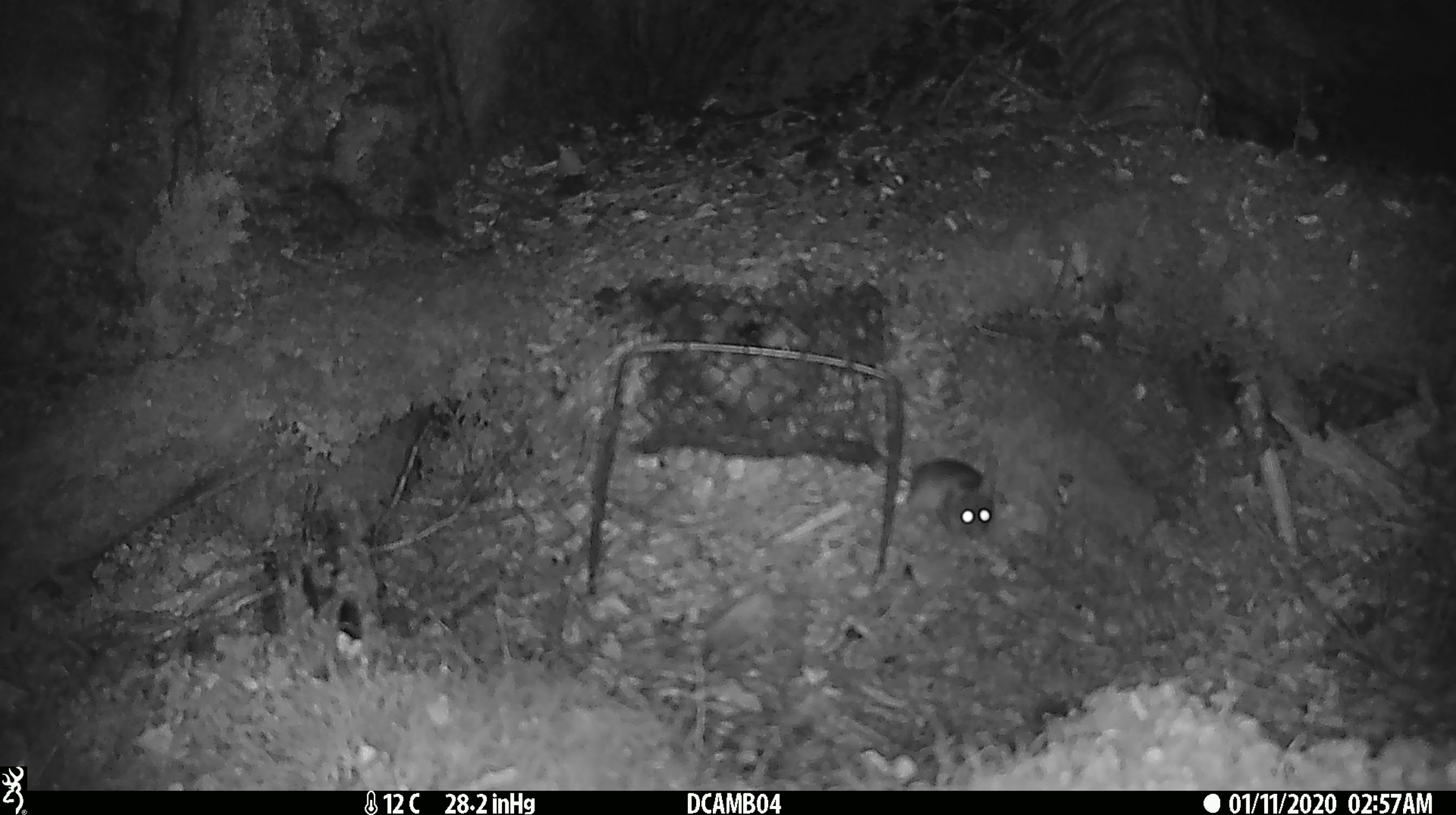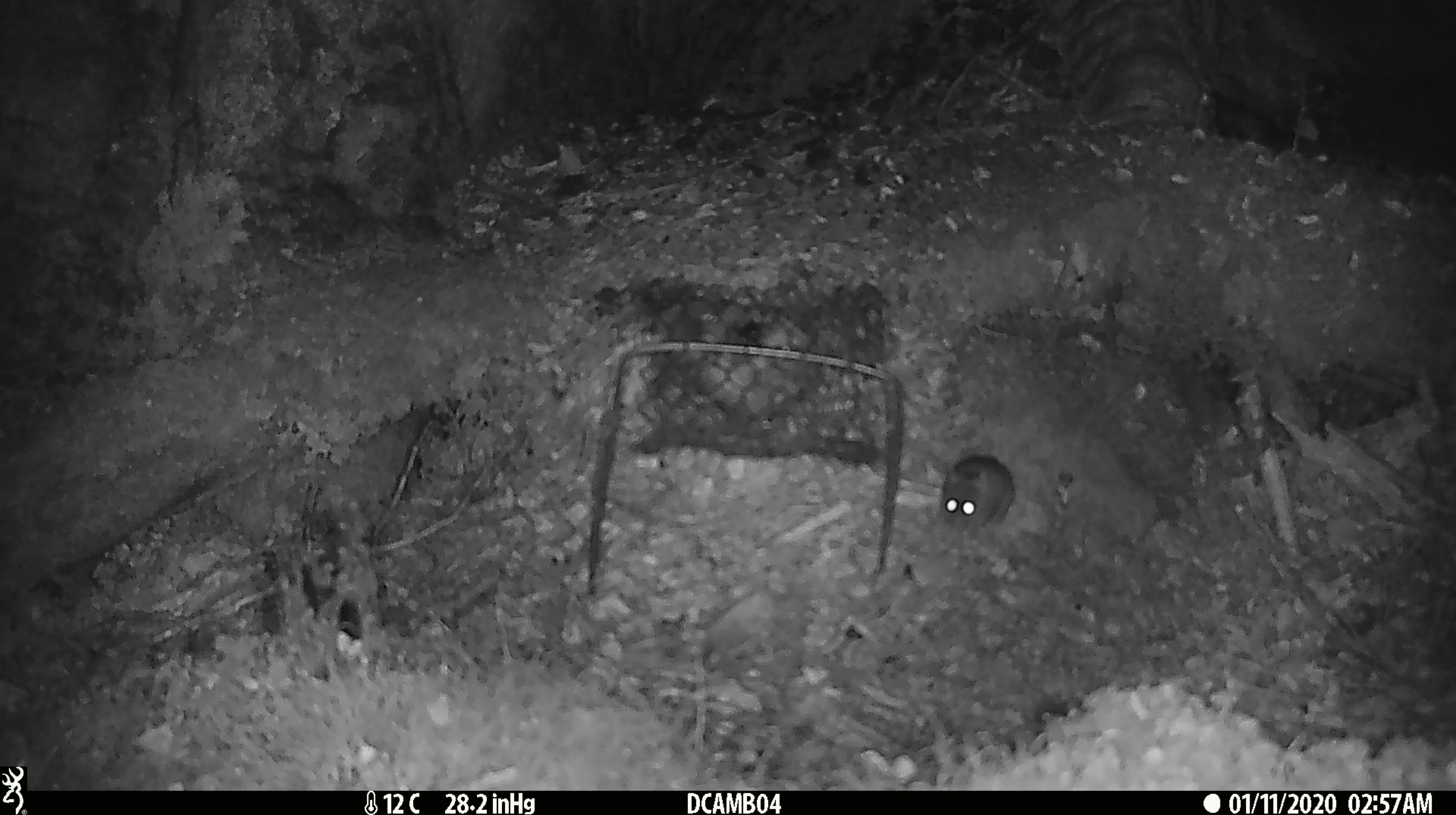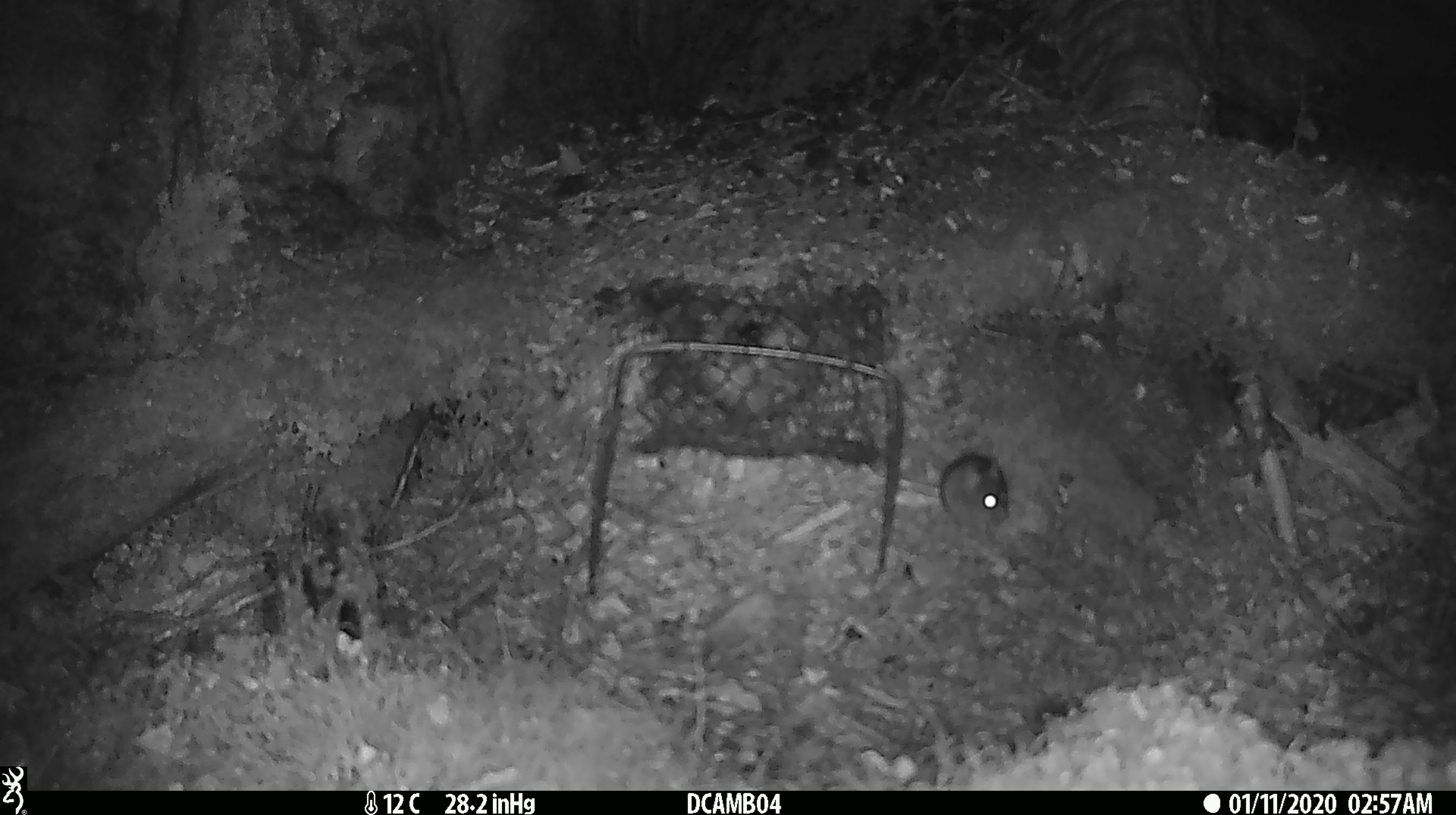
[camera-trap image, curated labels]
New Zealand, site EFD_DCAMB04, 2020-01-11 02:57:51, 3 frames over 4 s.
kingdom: Animalia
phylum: Chordata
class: Mammalia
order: Rodentia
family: Muridae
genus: Mus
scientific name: Mus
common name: mouse